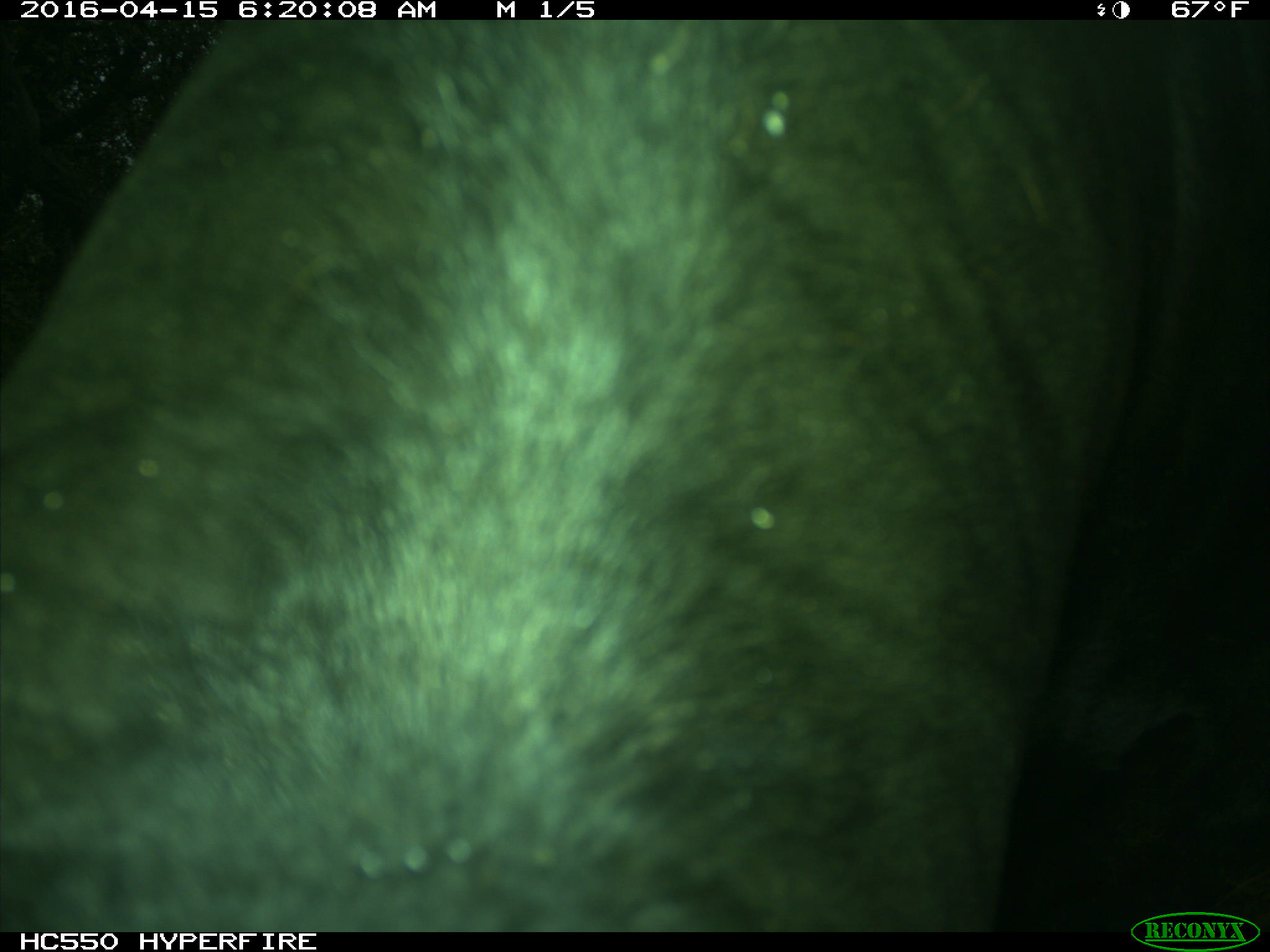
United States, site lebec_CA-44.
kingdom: Animalia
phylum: Chordata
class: Mammalia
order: Artiodactyla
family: Bovidae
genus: Bos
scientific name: Bos taurus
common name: domestic cow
Bos taurus (domestic cow).